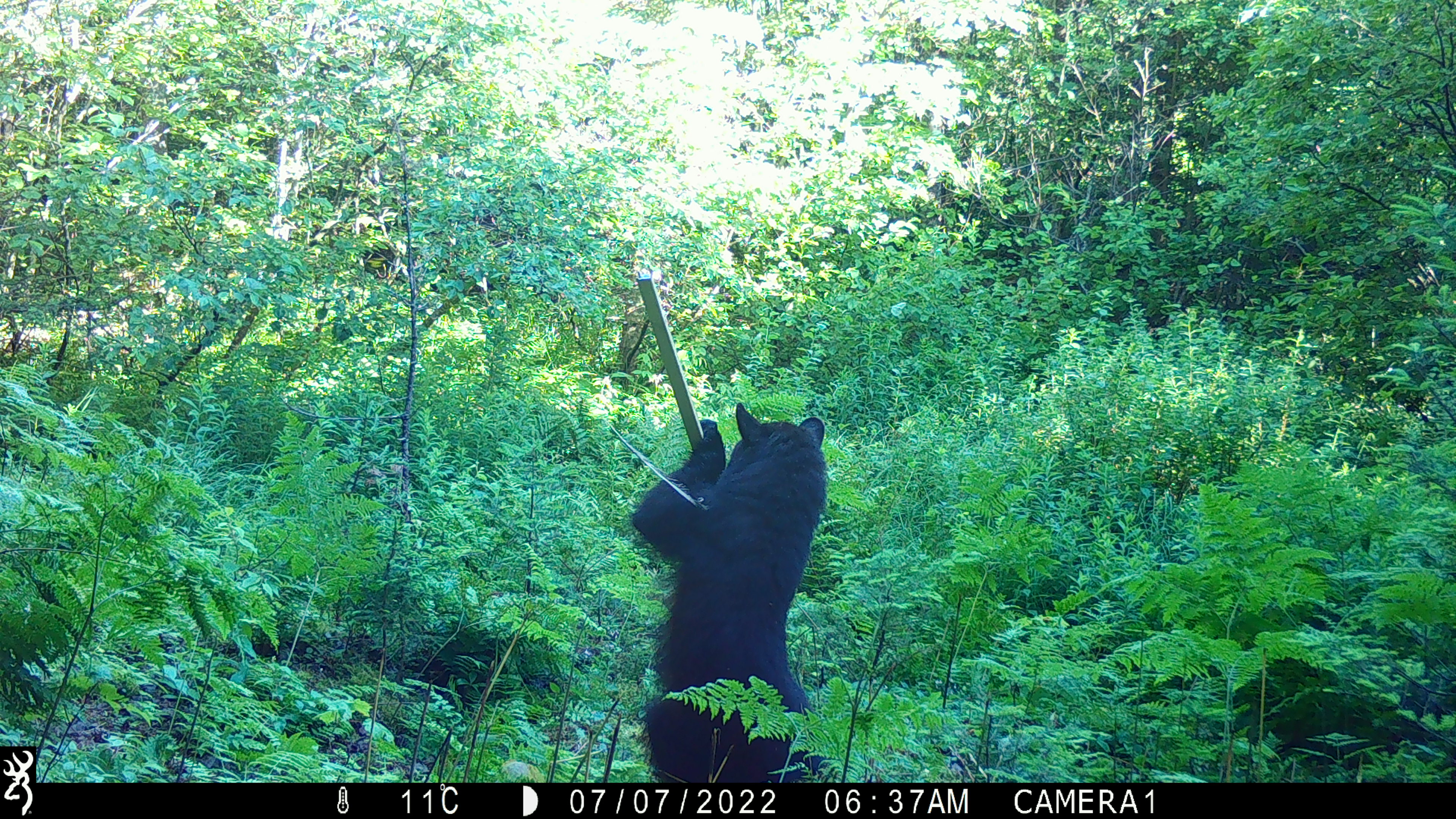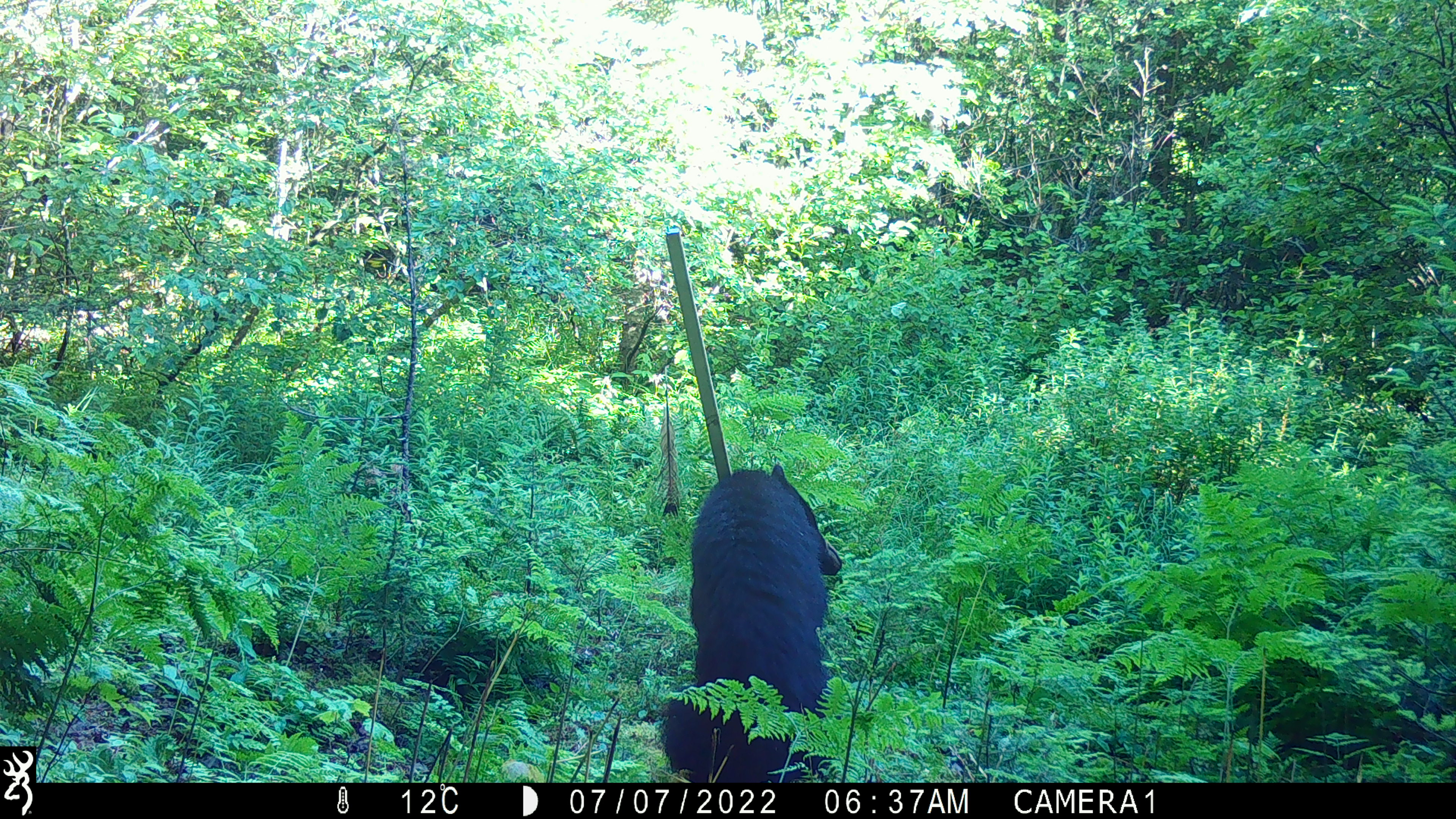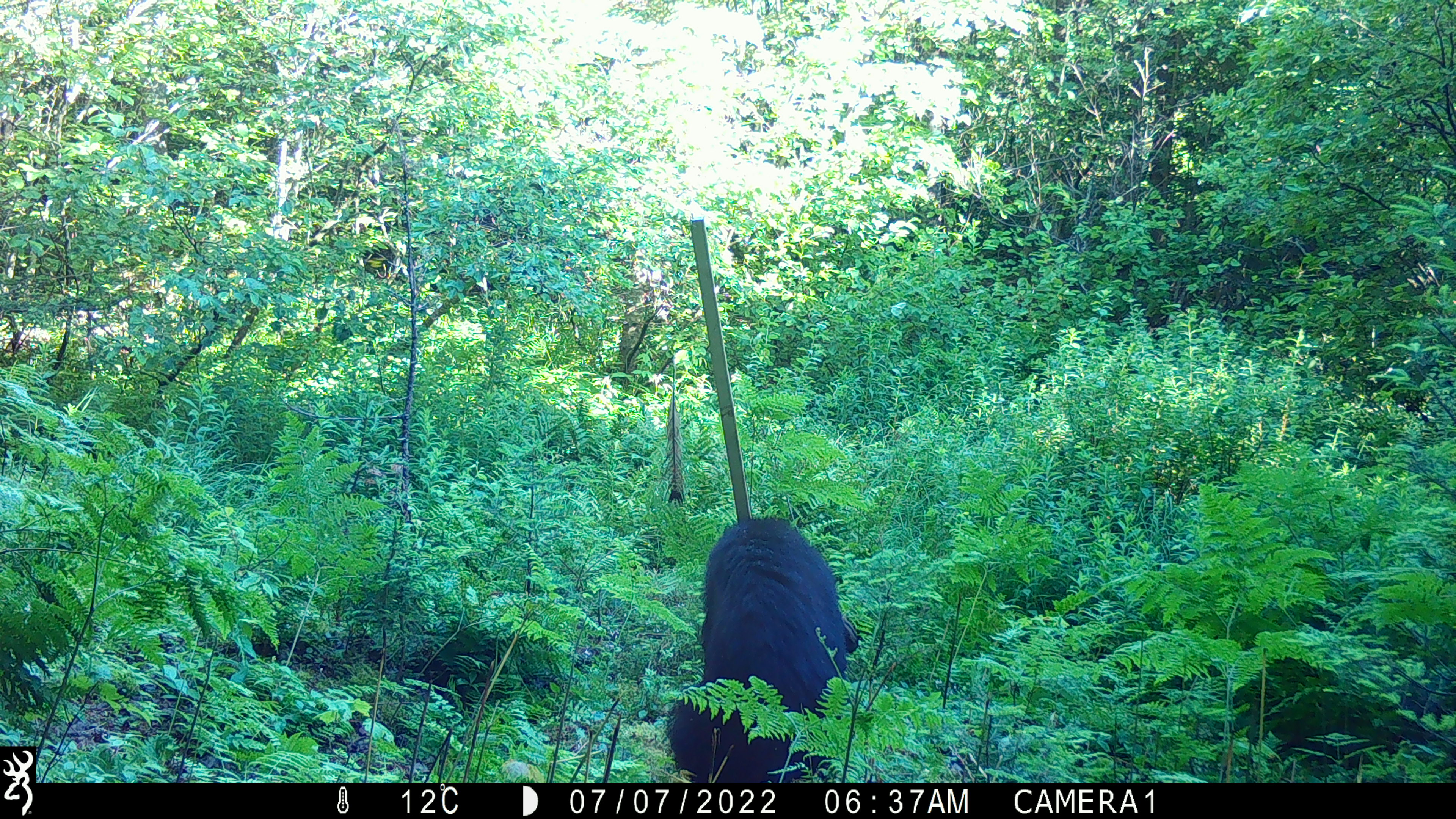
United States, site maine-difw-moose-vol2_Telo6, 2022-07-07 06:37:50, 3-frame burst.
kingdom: Animalia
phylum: Chordata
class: Mammalia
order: Carnivora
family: Ursidae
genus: Ursus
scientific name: Ursus americanus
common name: black bear